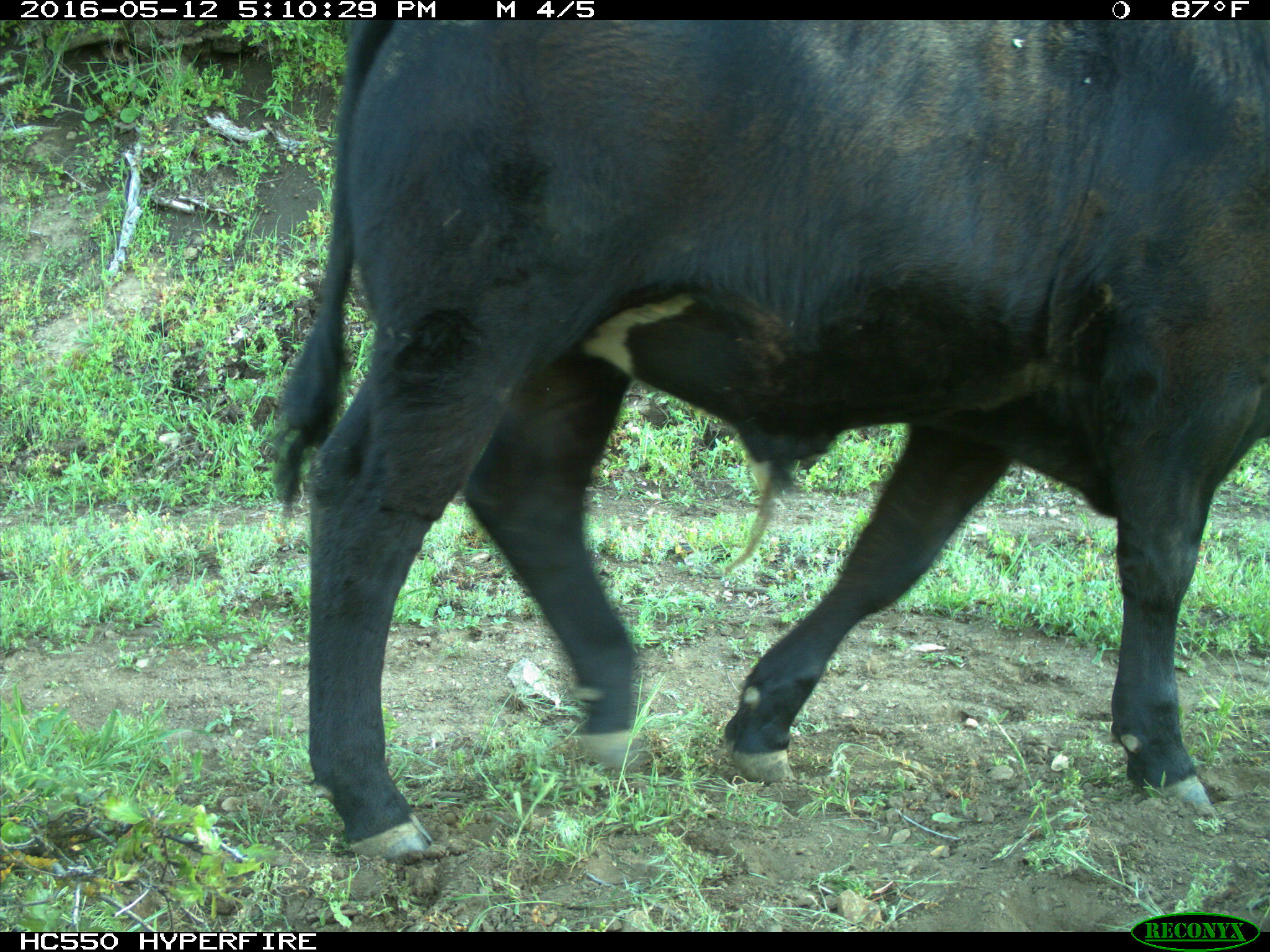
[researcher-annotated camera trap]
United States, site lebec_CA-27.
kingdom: Animalia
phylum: Chordata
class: Mammalia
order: Artiodactyla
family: Bovidae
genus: Bos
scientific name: Bos taurus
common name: domestic cow